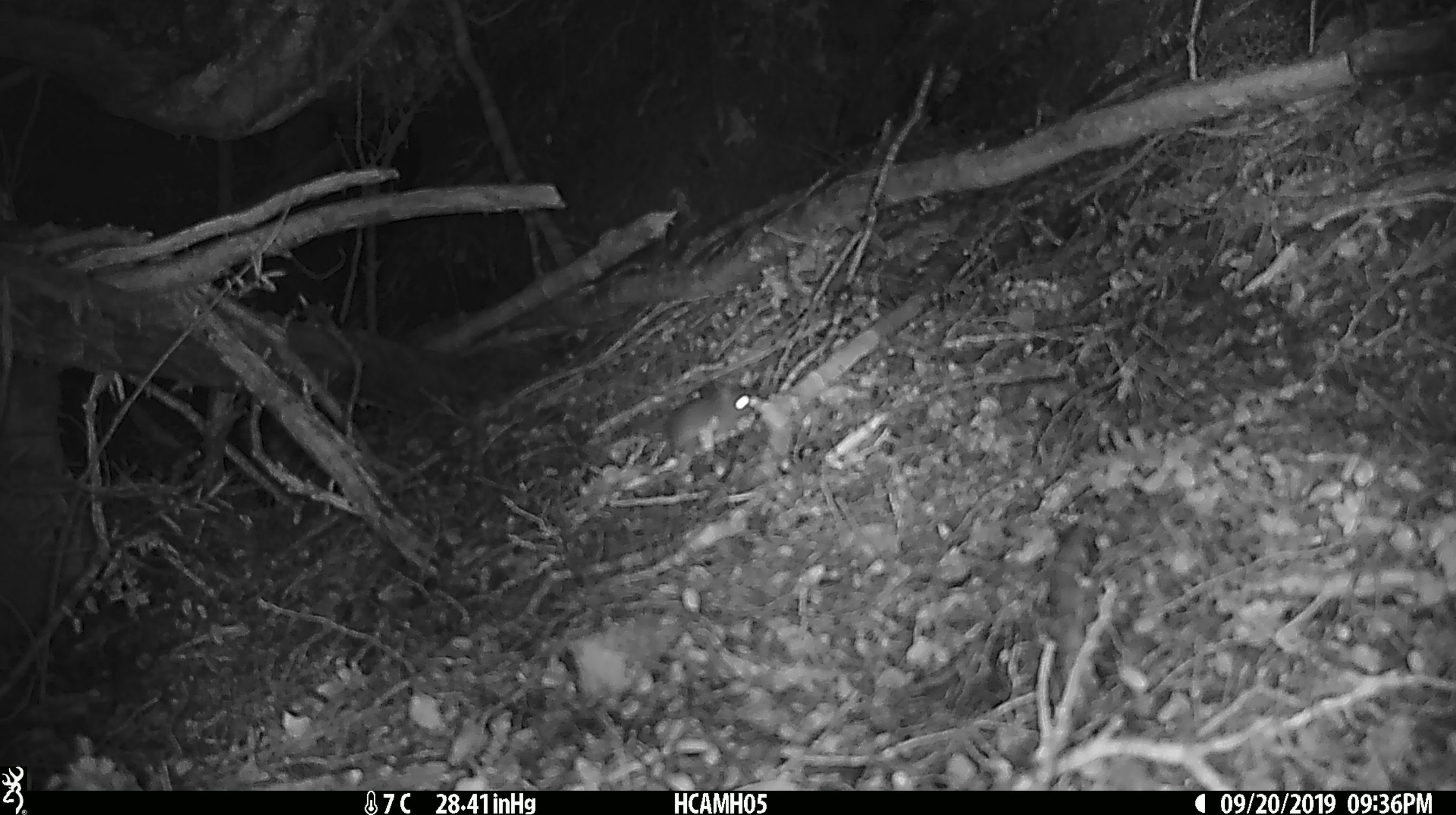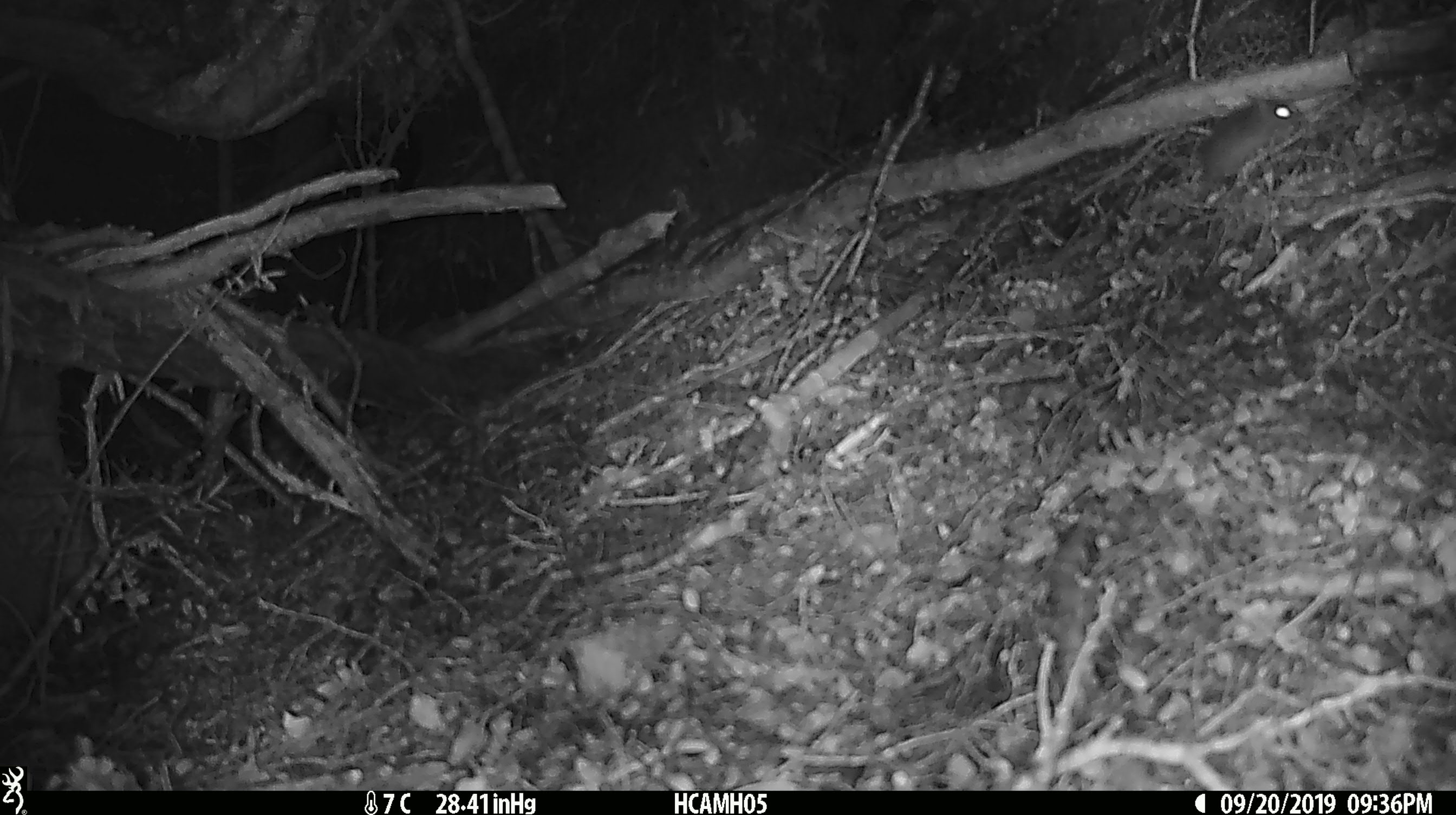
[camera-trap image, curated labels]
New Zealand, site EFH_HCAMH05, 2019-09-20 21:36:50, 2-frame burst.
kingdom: Animalia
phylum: Chordata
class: Mammalia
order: Rodentia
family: Muridae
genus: Mus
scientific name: Mus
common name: mouse